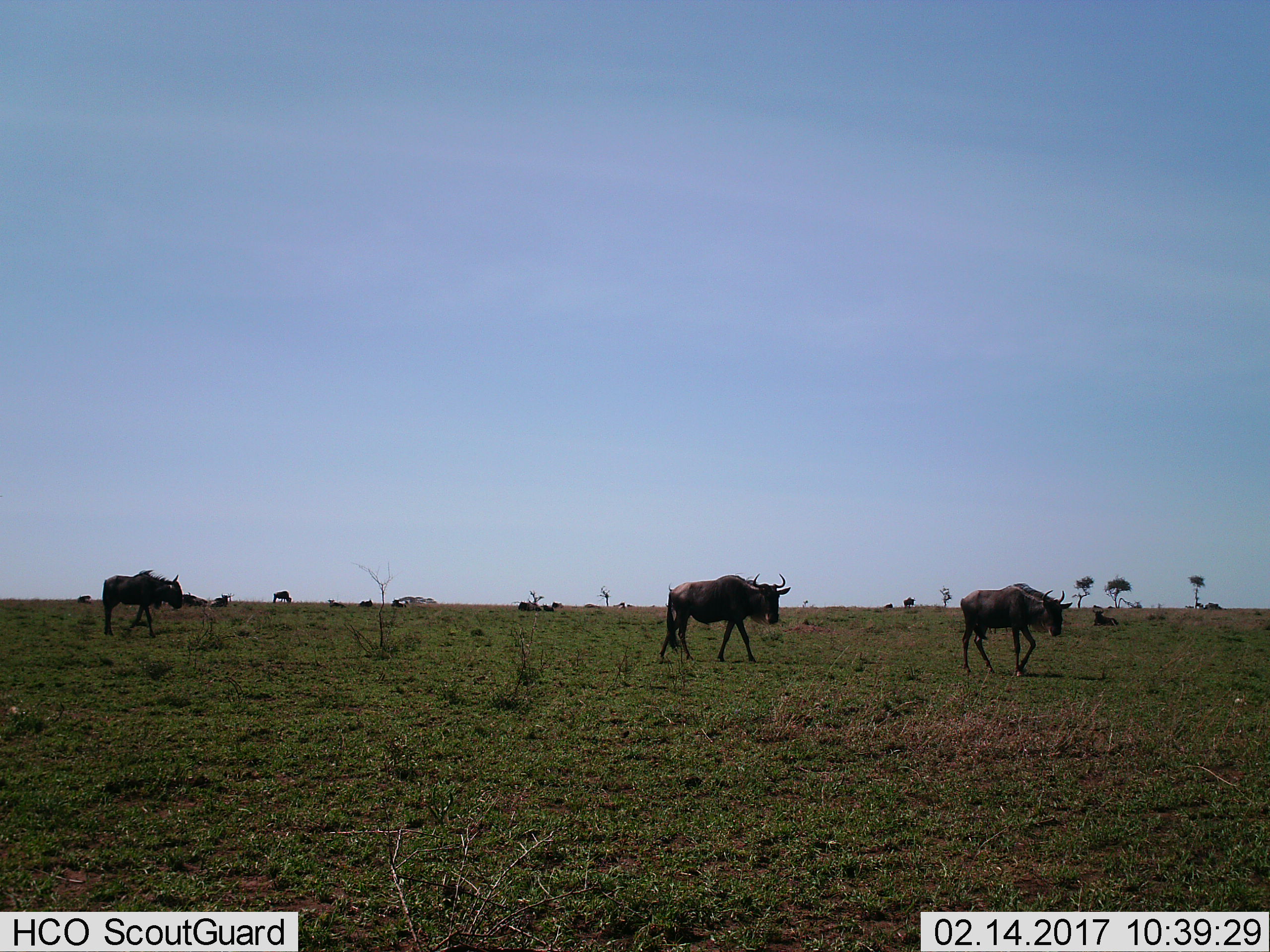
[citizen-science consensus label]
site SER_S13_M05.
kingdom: Animalia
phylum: Chordata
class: Mammalia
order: Artiodactyla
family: Bovidae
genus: Connochaetes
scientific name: Connochaetes taurinus taurinus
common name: blue wildebeest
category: wildebeestblue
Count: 11-50.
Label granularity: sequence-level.